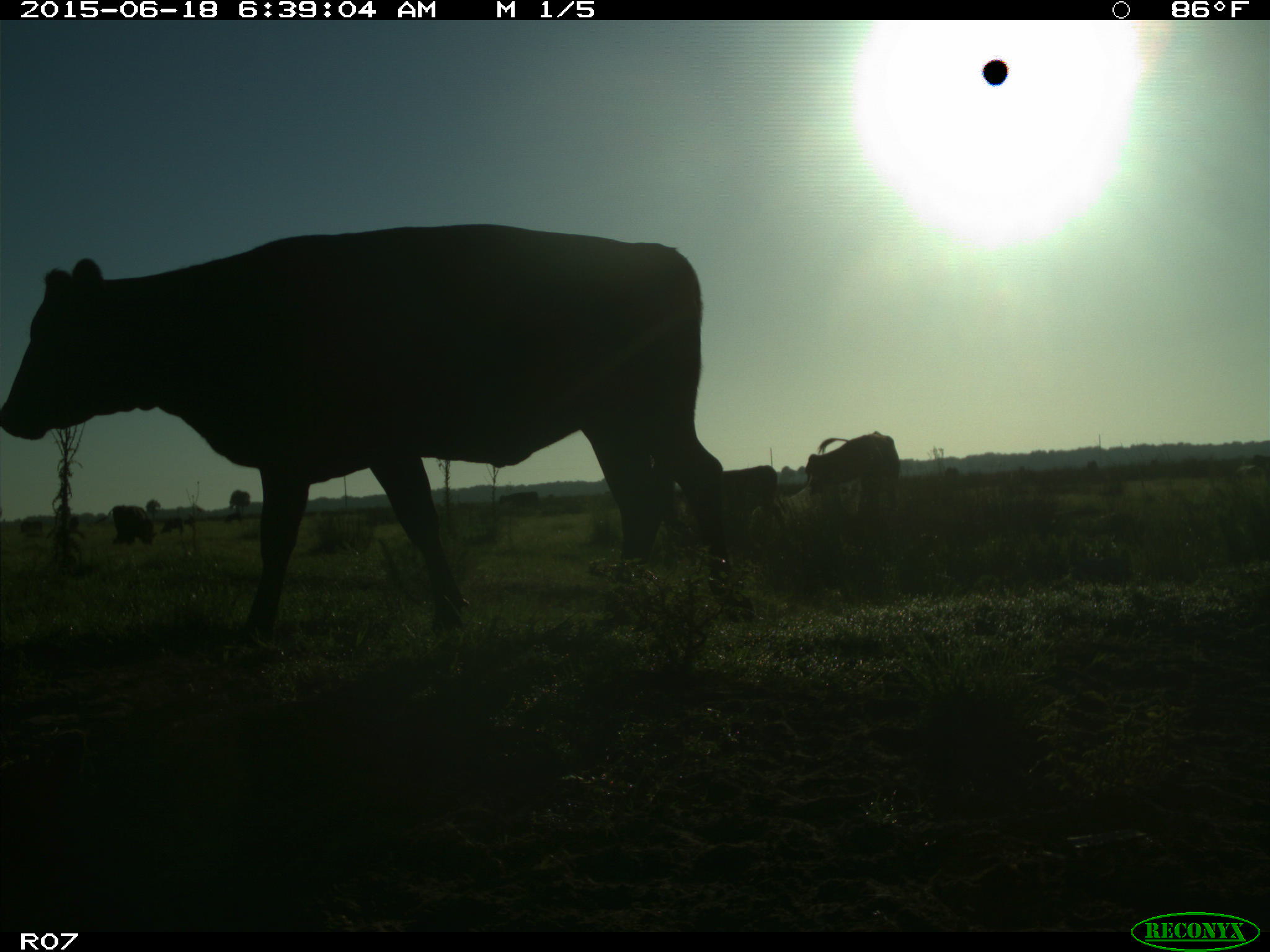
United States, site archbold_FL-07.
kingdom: Animalia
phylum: Chordata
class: Mammalia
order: Artiodactyla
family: Bovidae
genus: Bos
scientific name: Bos taurus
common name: domestic cow